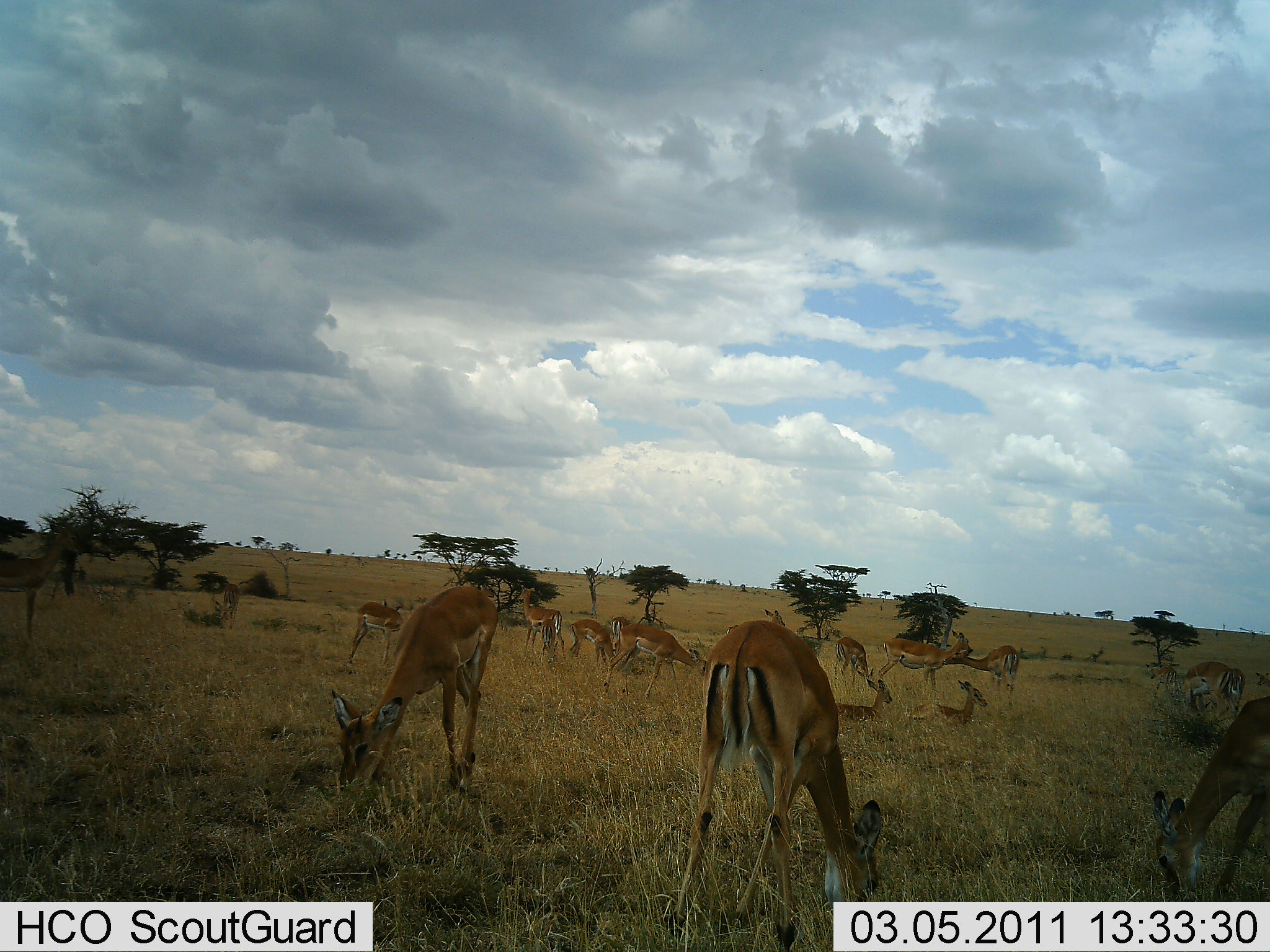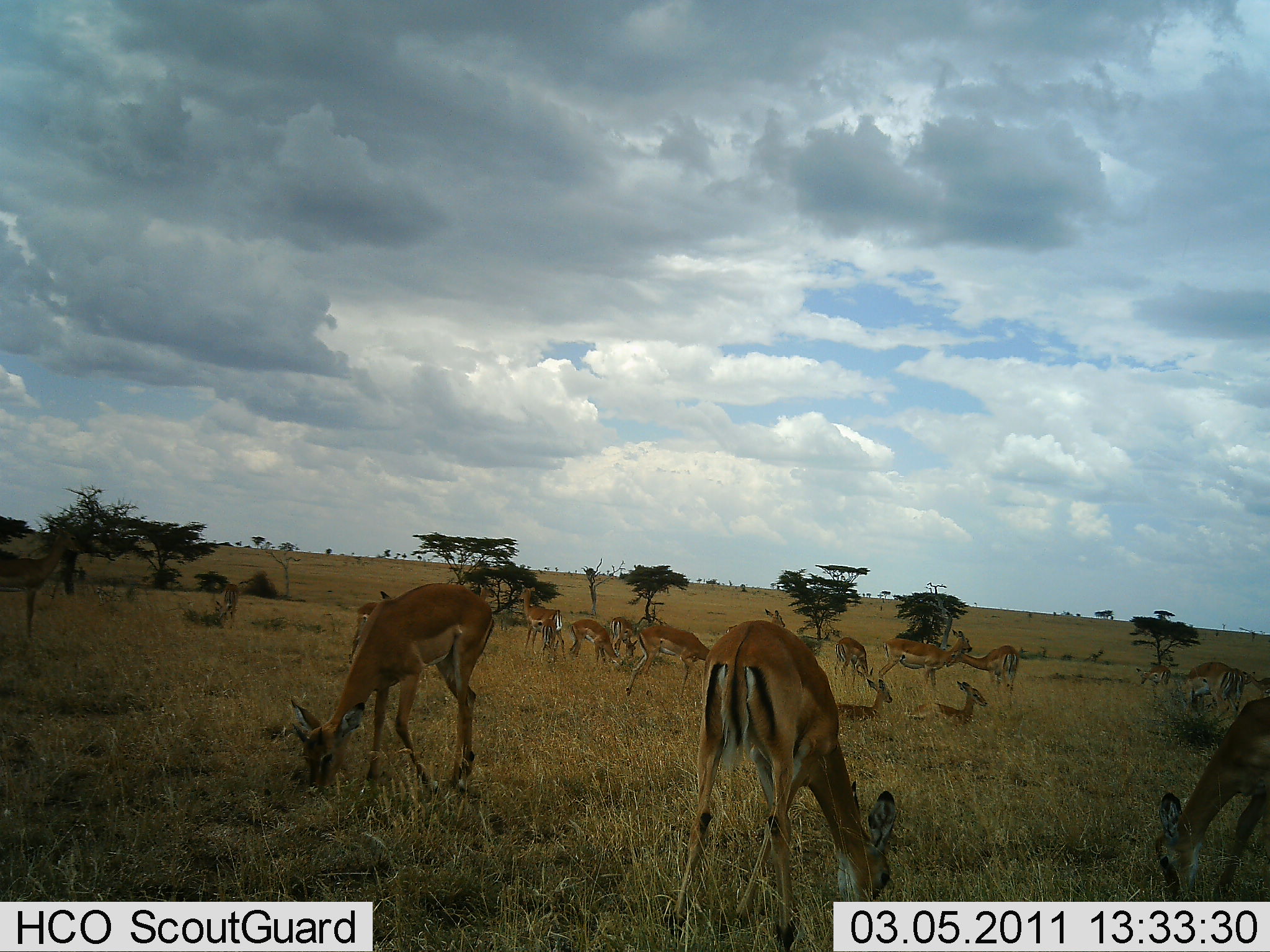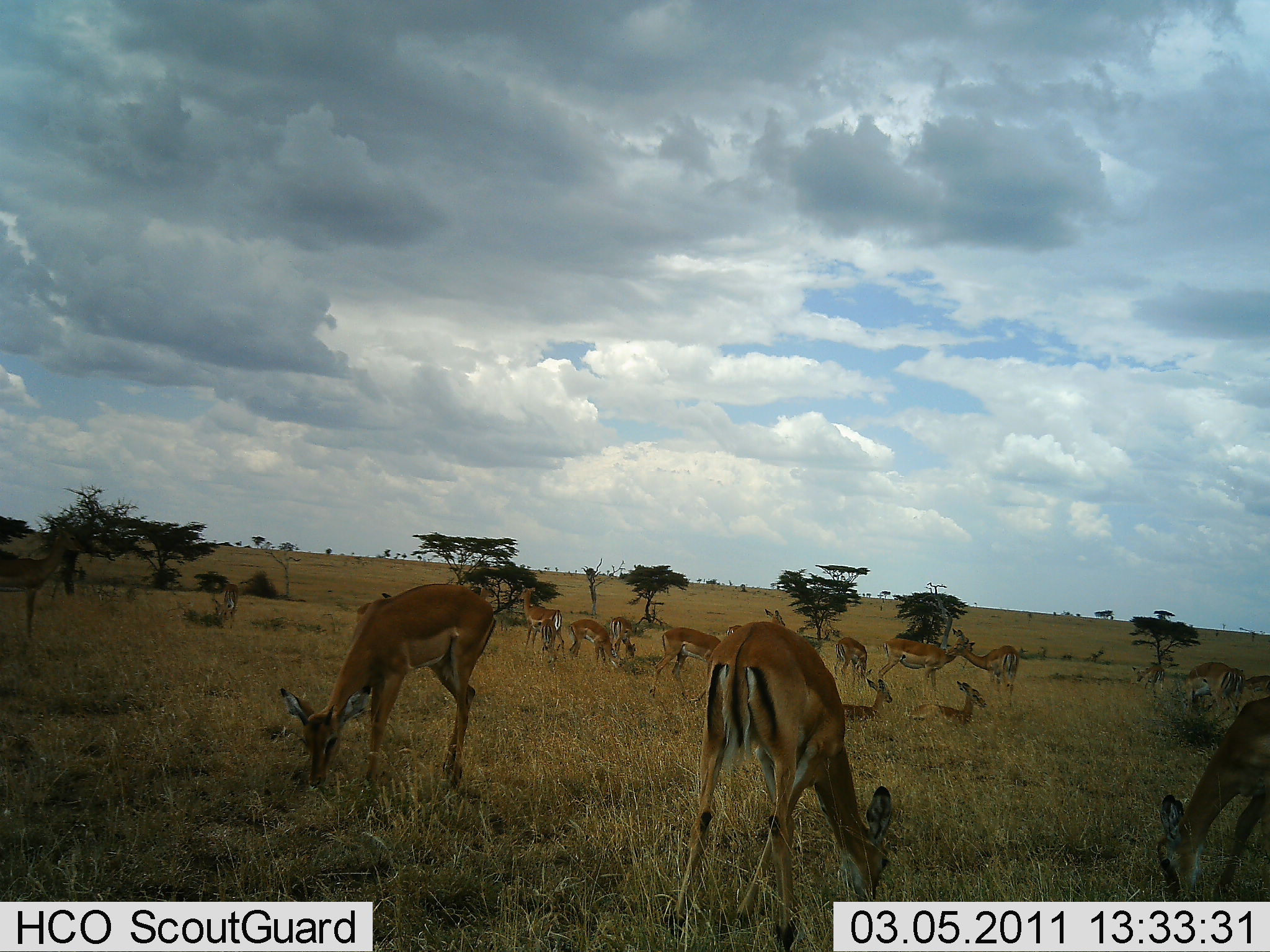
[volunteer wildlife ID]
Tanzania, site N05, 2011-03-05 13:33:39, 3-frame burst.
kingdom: Animalia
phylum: Chordata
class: Mammalia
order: Artiodactyla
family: Bovidae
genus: Nanger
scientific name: Nanger granti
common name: grant's gazelle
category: gazellegrants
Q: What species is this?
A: Gazellegrants (grant's gazelle) (Nanger granti).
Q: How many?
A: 11-50.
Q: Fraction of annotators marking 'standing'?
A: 50%.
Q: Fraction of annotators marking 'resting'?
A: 40%.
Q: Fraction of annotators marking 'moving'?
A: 30%.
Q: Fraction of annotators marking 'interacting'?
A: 10%.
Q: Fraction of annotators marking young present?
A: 20%.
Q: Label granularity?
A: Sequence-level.